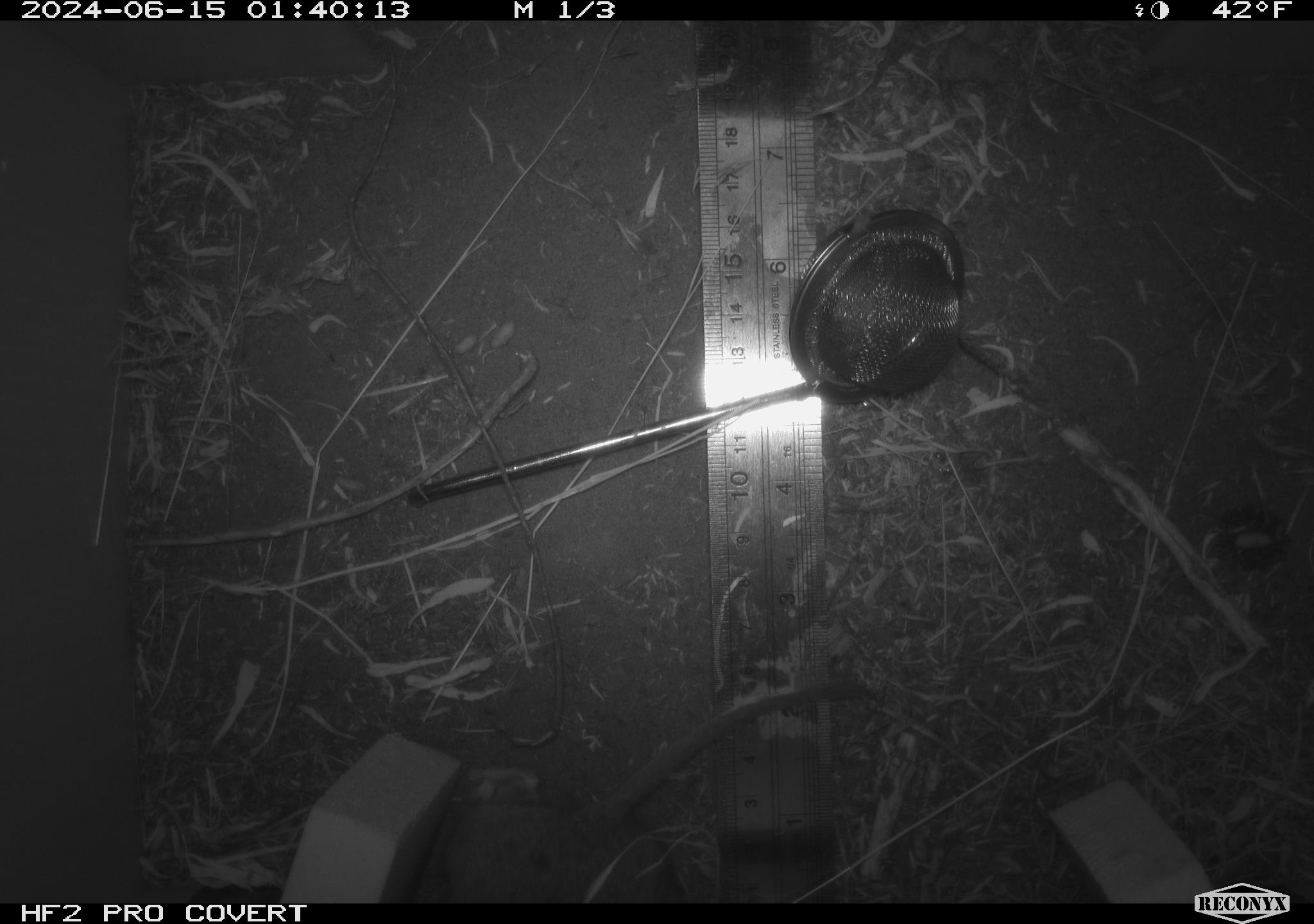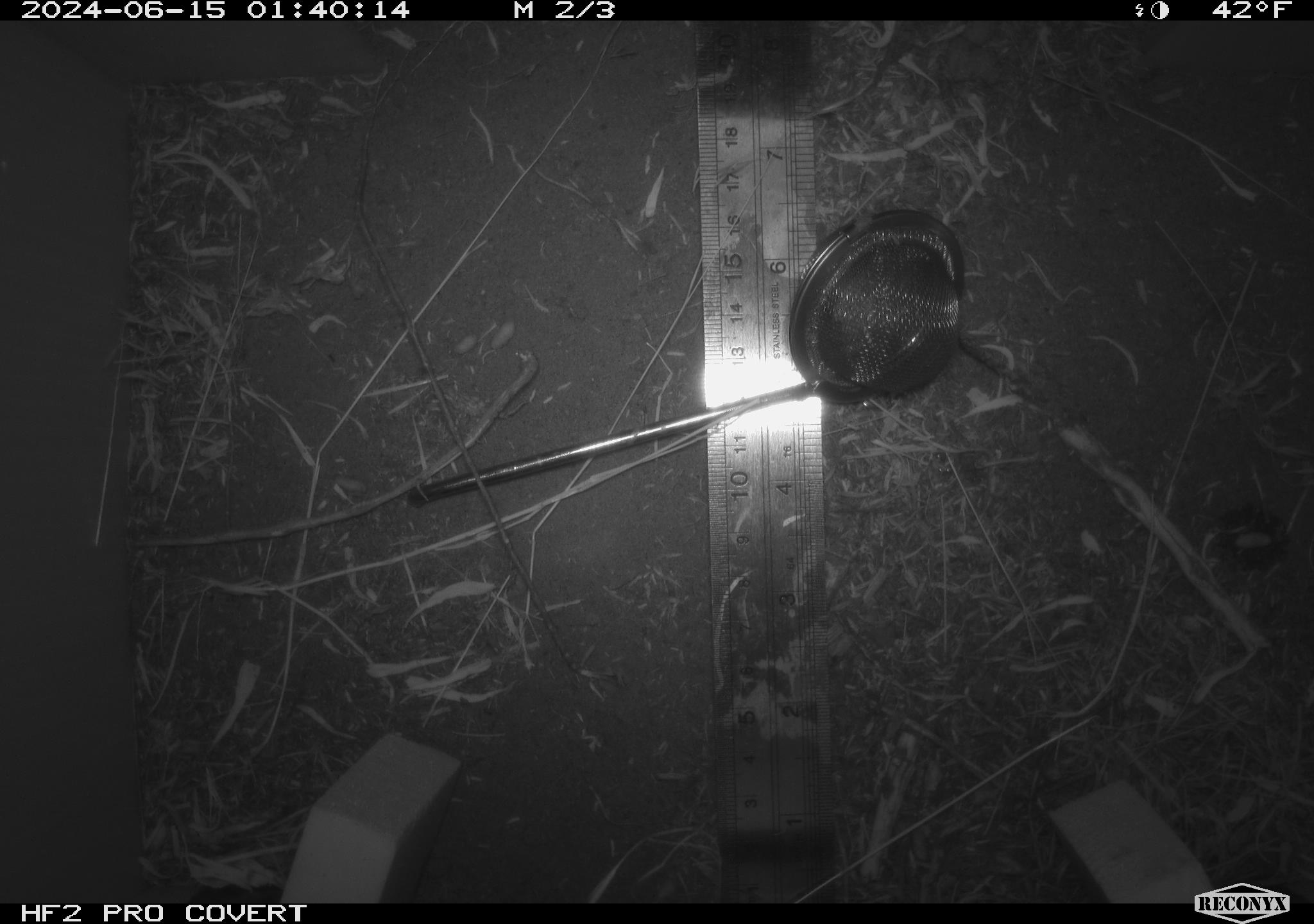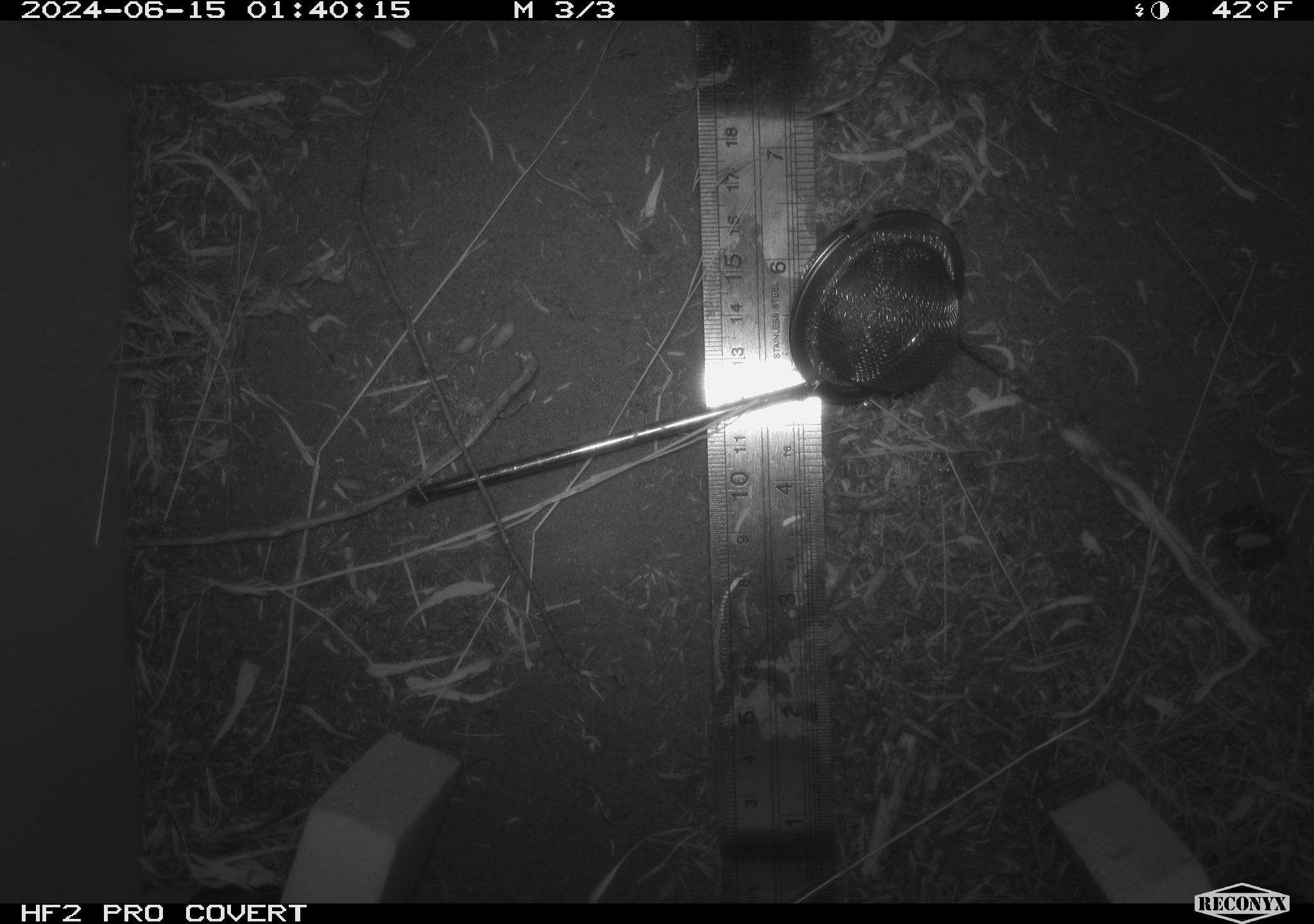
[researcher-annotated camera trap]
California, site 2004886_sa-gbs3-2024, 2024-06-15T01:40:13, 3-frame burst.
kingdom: Animalia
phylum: Chordata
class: Mammalia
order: Rodentia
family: Cricetidae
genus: Neotoma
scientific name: Neotoma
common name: pack rat or woodrat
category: neotoma species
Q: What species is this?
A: Neotoma species (pack rat or woodrat) (Neotoma).